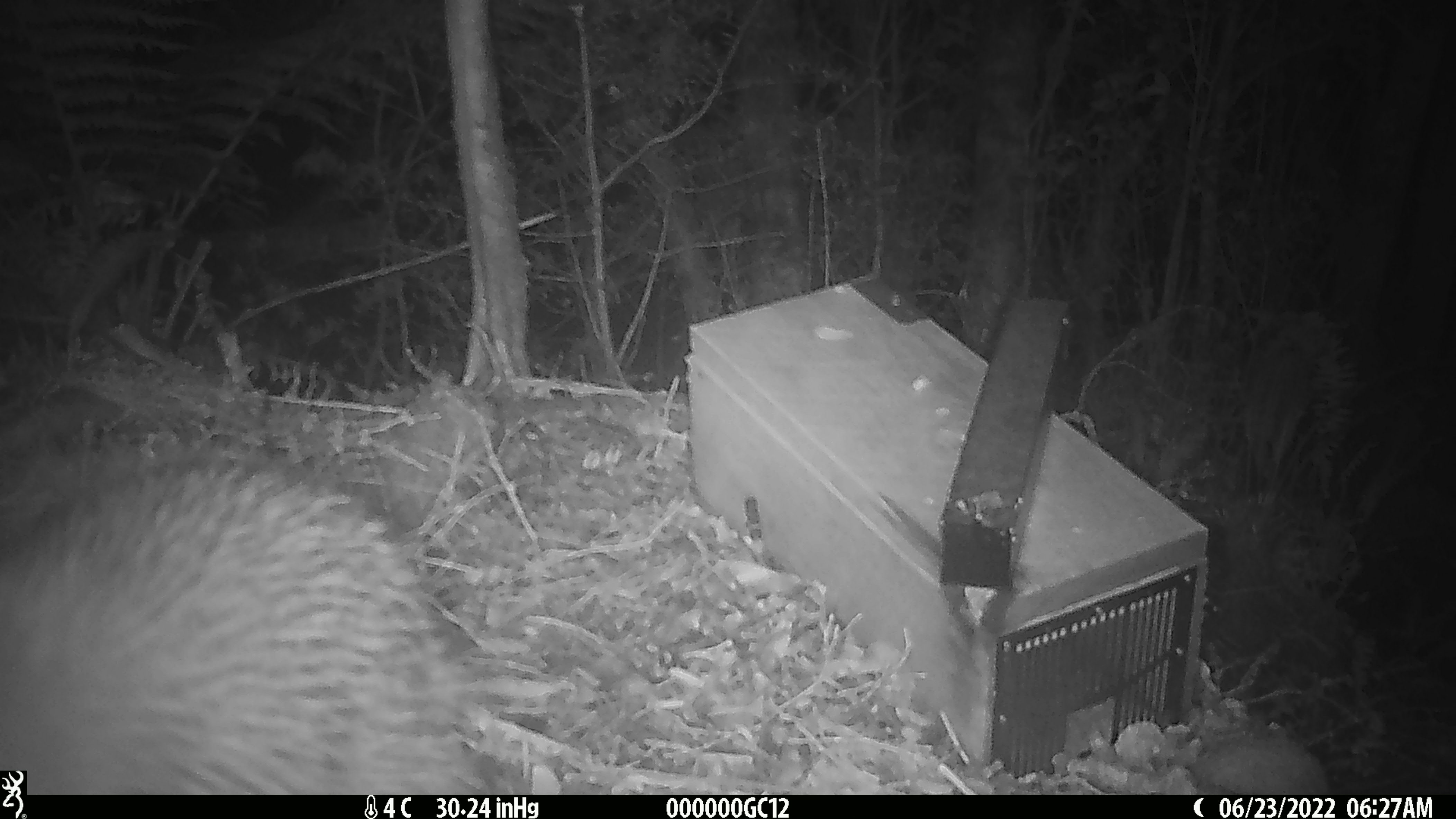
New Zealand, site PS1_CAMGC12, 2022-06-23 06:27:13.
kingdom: Animalia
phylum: Chordata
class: Aves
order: Apterygiformes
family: Apterygidae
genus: Apteryx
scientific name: Apteryx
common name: kiwi